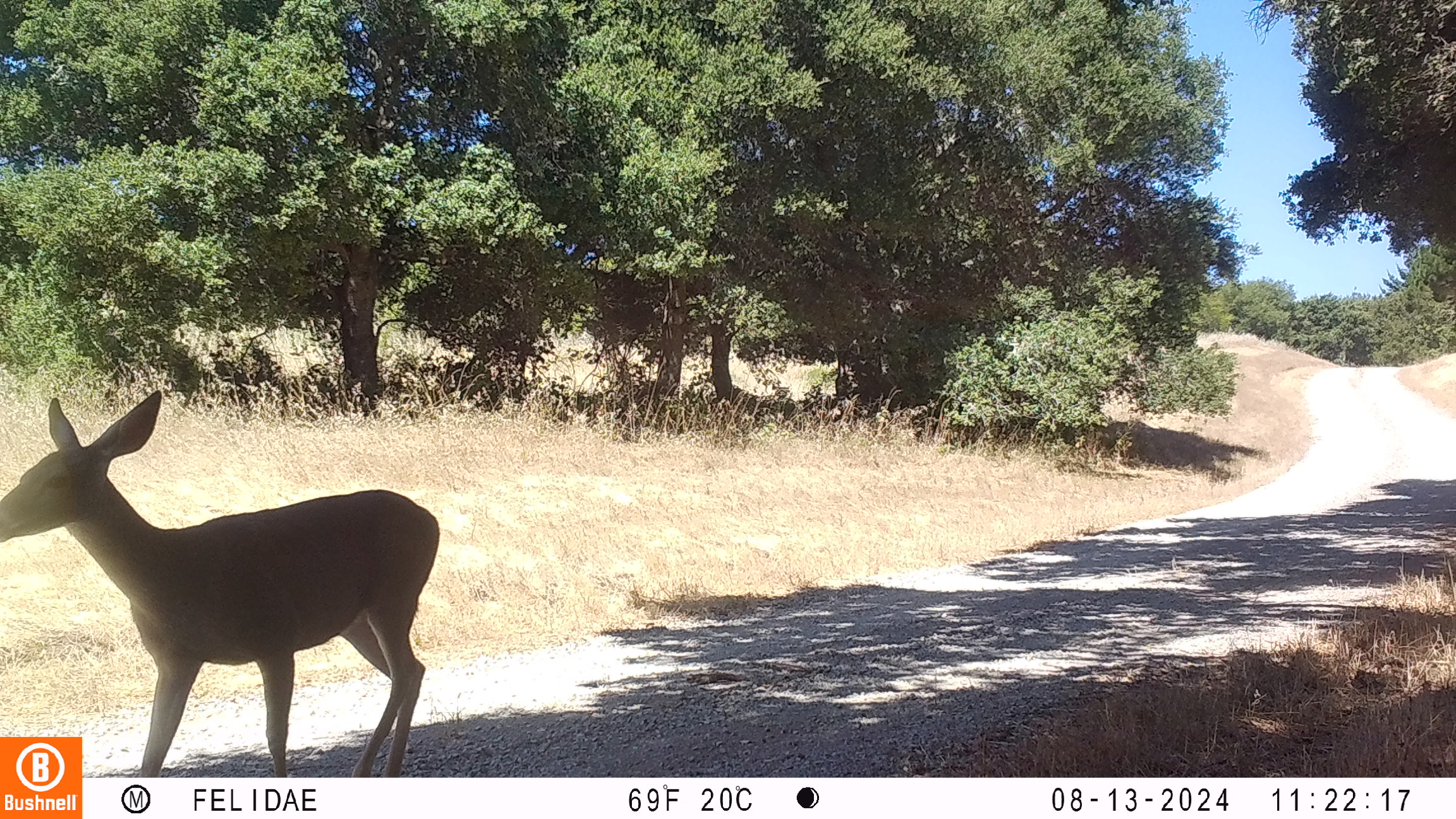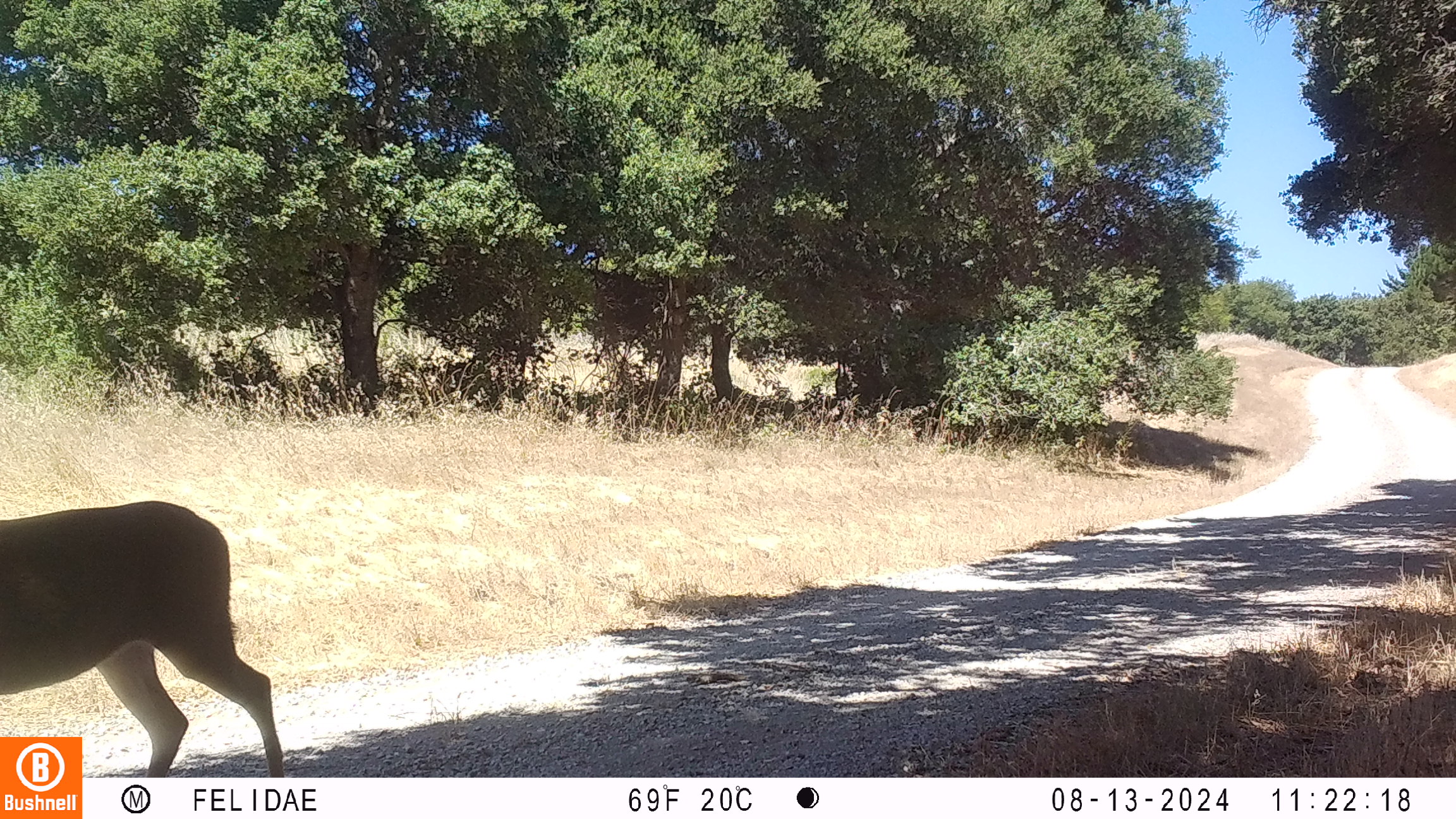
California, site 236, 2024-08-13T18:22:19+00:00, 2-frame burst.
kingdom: Animalia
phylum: Chordata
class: Mammalia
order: Artiodactyla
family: Cervidae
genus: Odocoileus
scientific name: Odocoileus hemionus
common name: mule deer